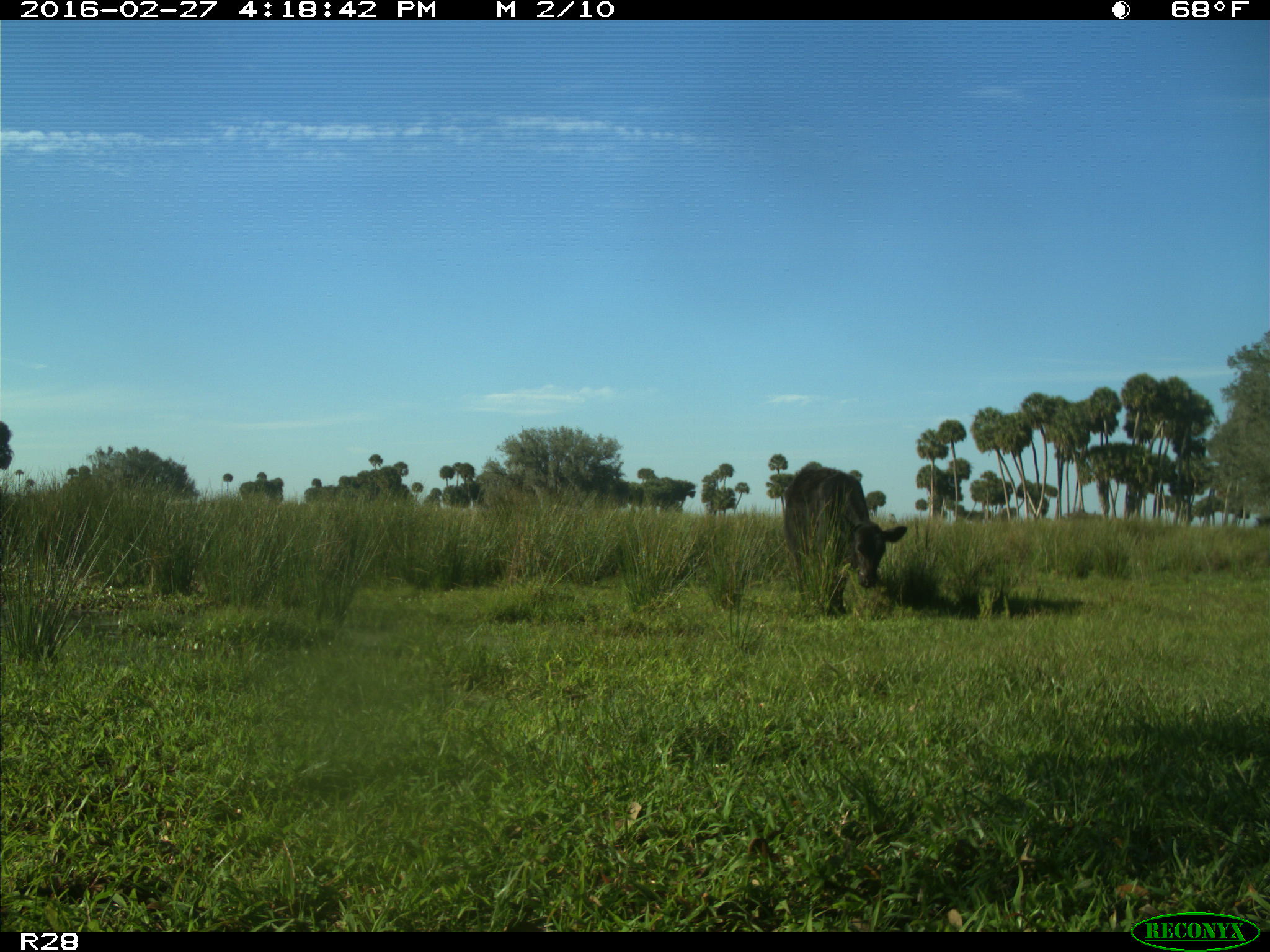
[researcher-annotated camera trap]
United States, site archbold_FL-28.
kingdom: Animalia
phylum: Chordata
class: Mammalia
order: Artiodactyla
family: Bovidae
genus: Bos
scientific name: Bos taurus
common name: domestic cow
Bos taurus (domestic cow).